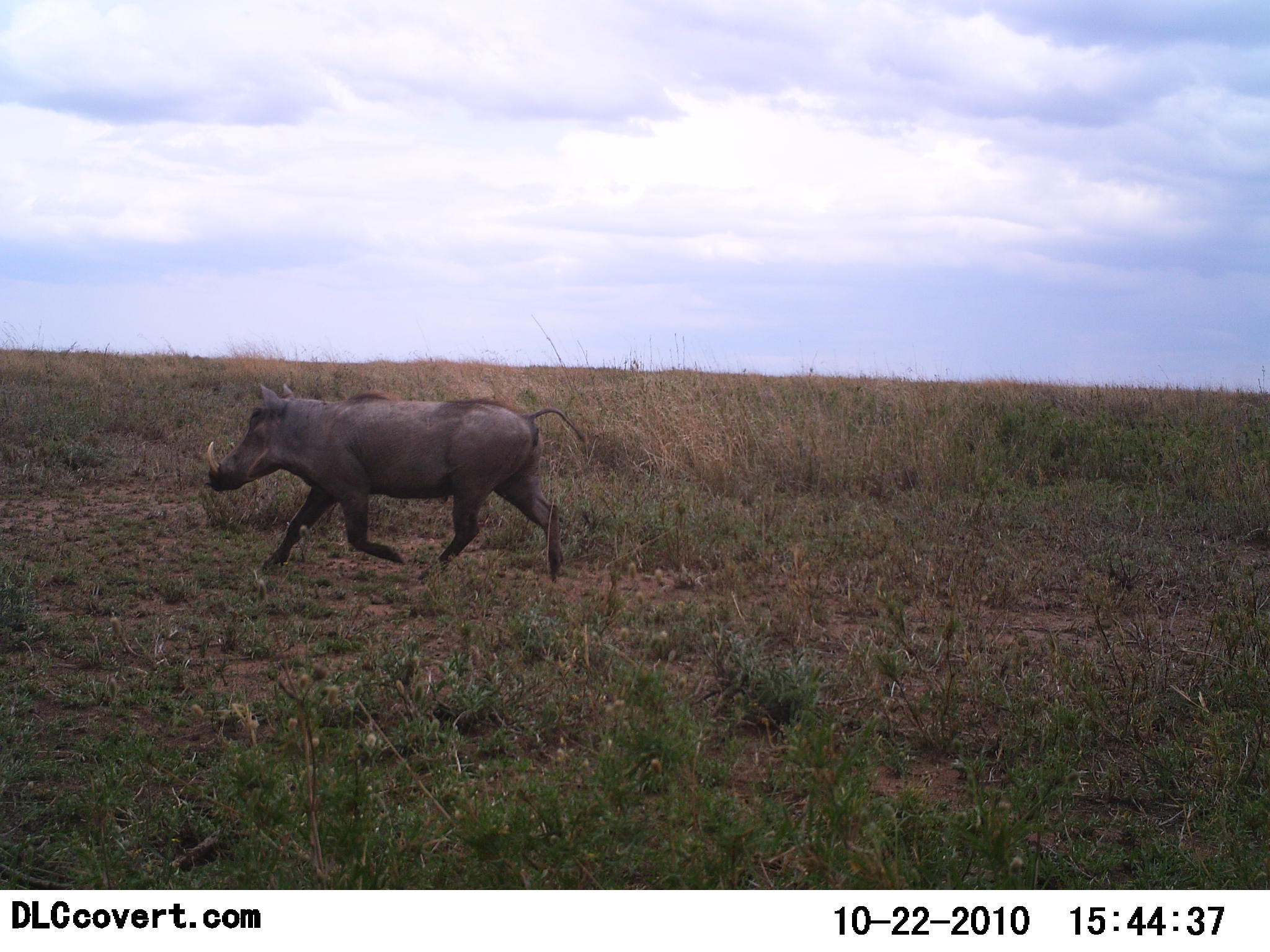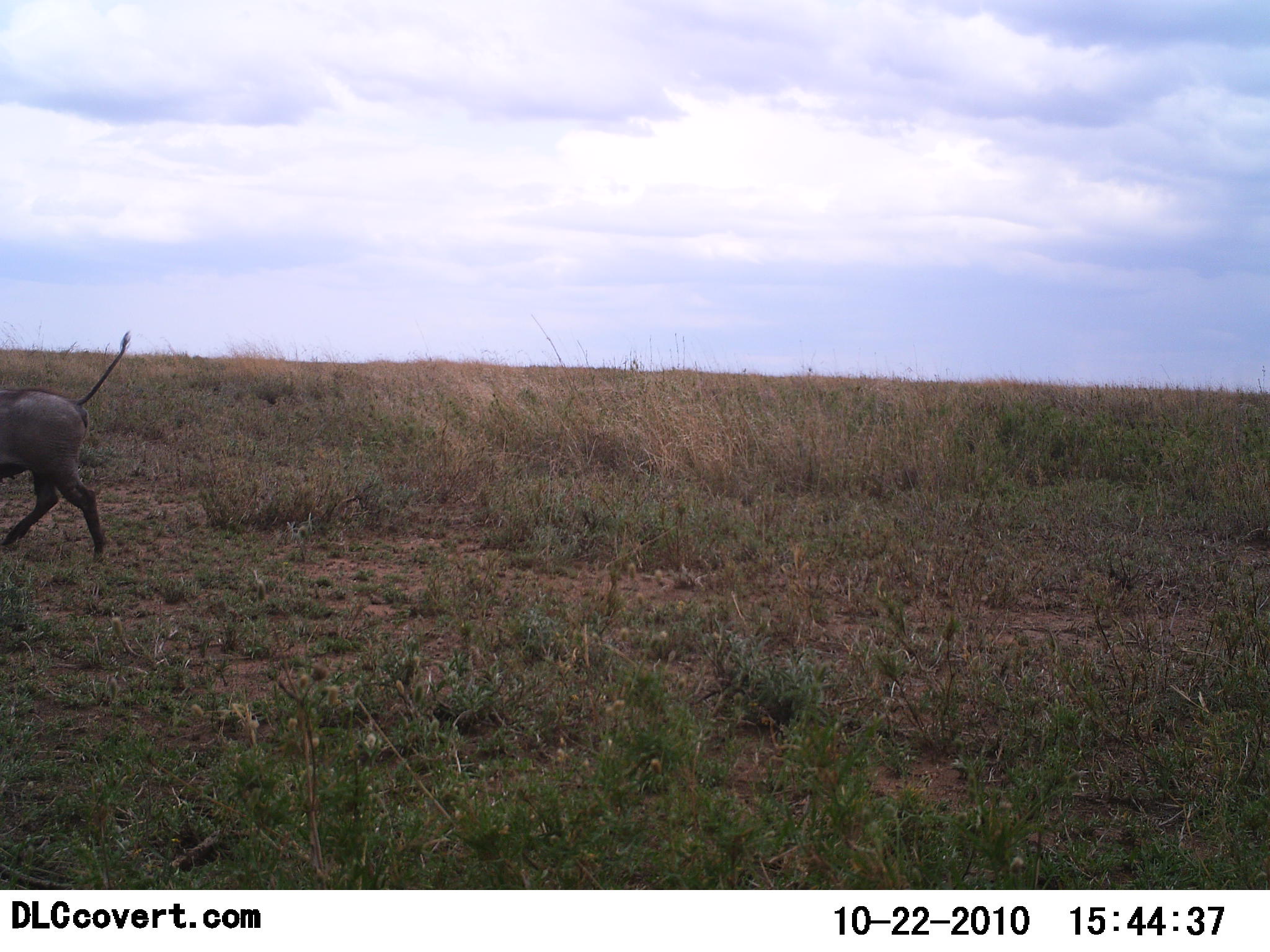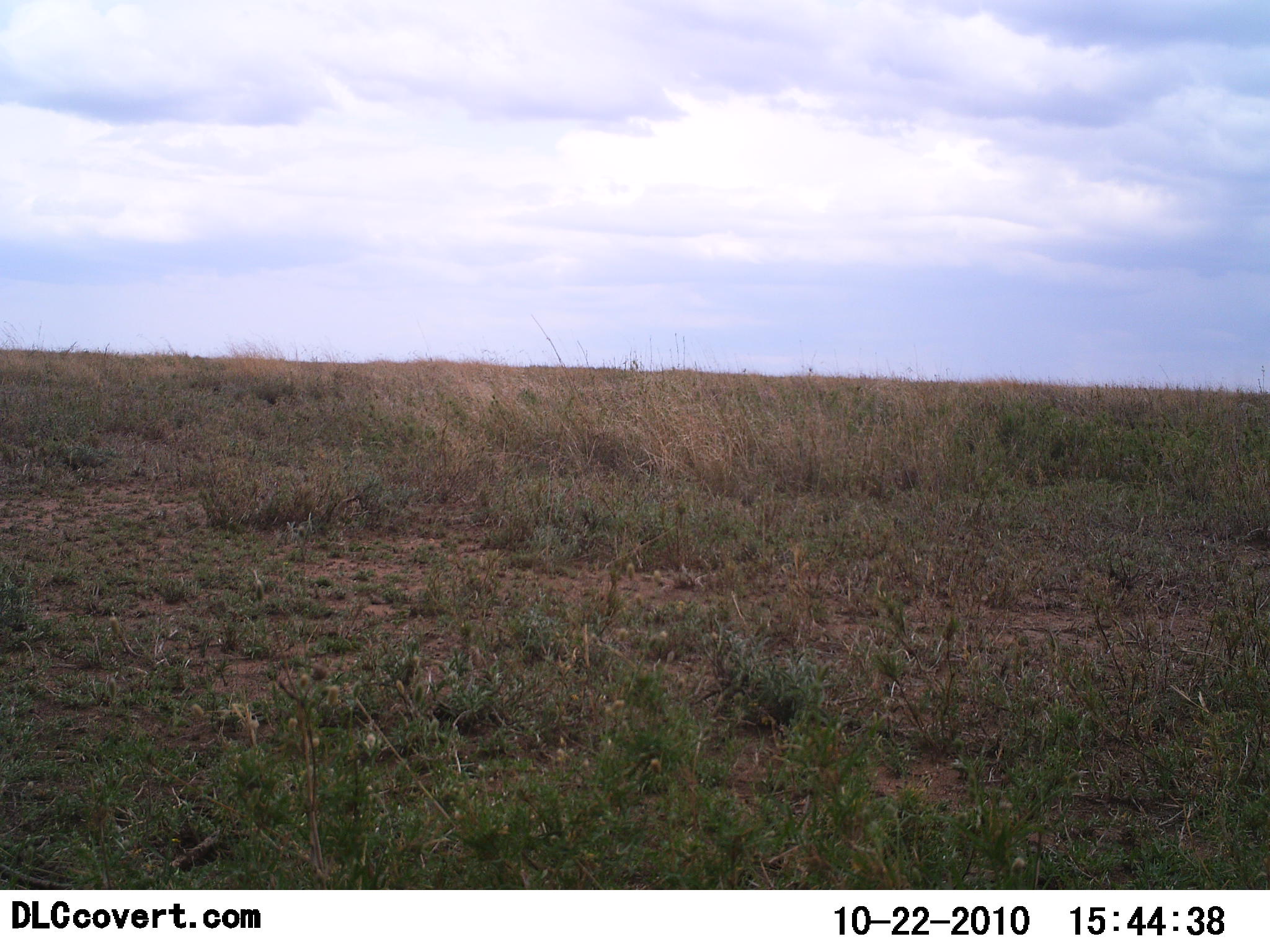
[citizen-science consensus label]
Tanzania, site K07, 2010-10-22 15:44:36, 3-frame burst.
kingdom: Animalia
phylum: Chordata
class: Mammalia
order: Artiodactyla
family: Suidae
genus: Phacochoerus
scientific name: Phacochoerus africanus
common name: warthog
Warthog (Phacochoerus africanus), count 1. Behavior (volunteer vote fractions): standing 0%, resting 0%, moving 100%, interacting 0%. Young present (vote fraction): 0%. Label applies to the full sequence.